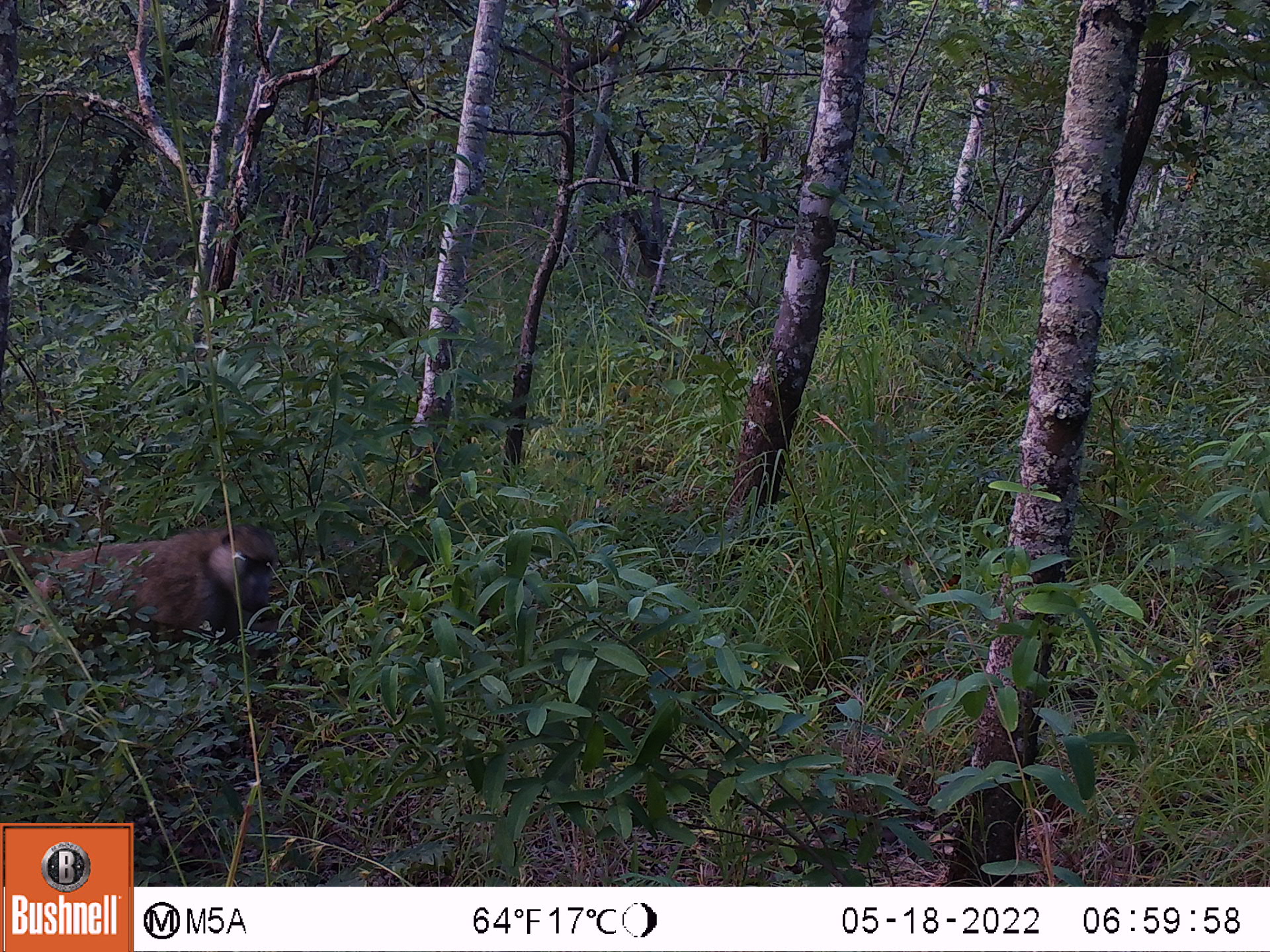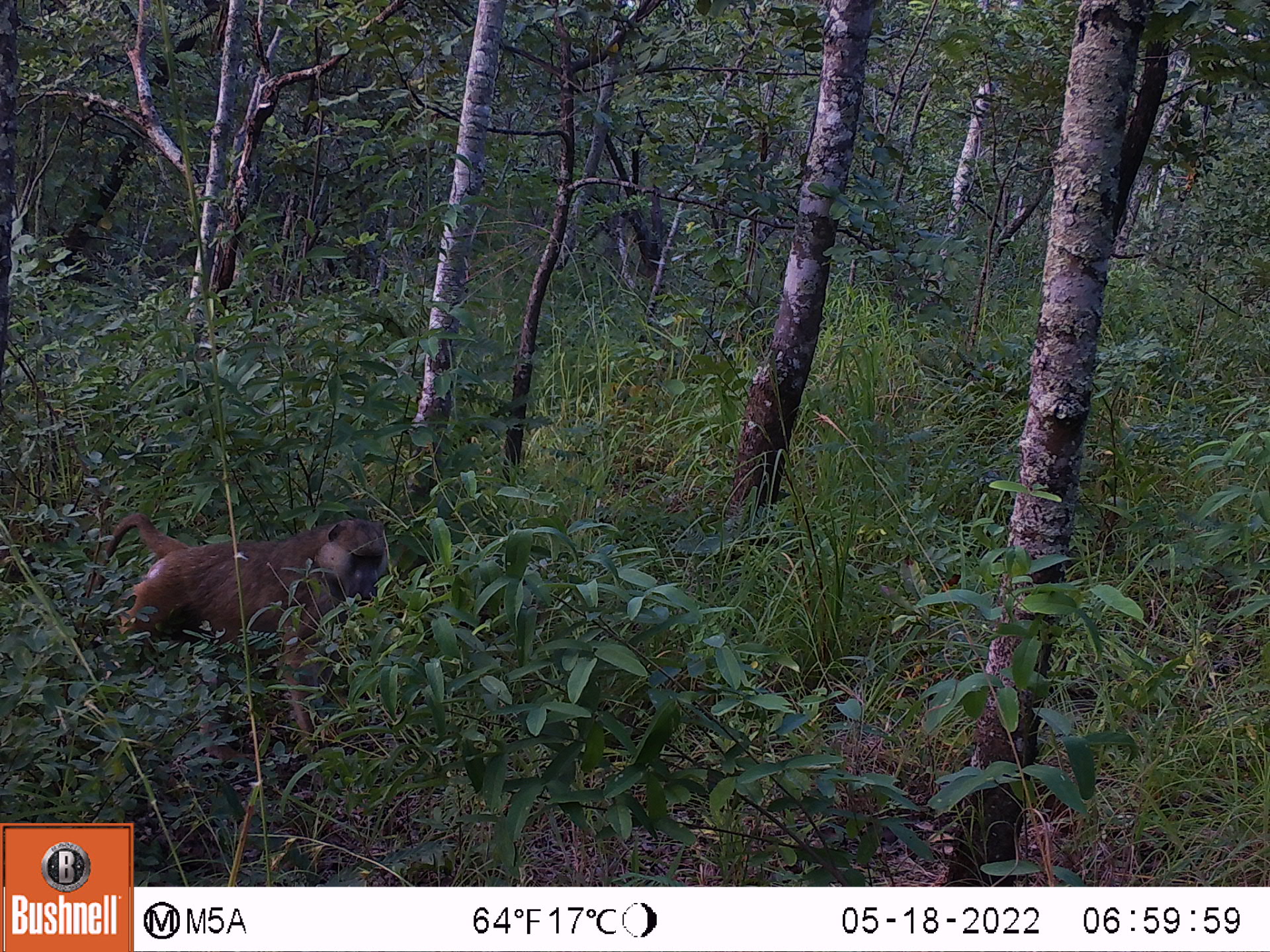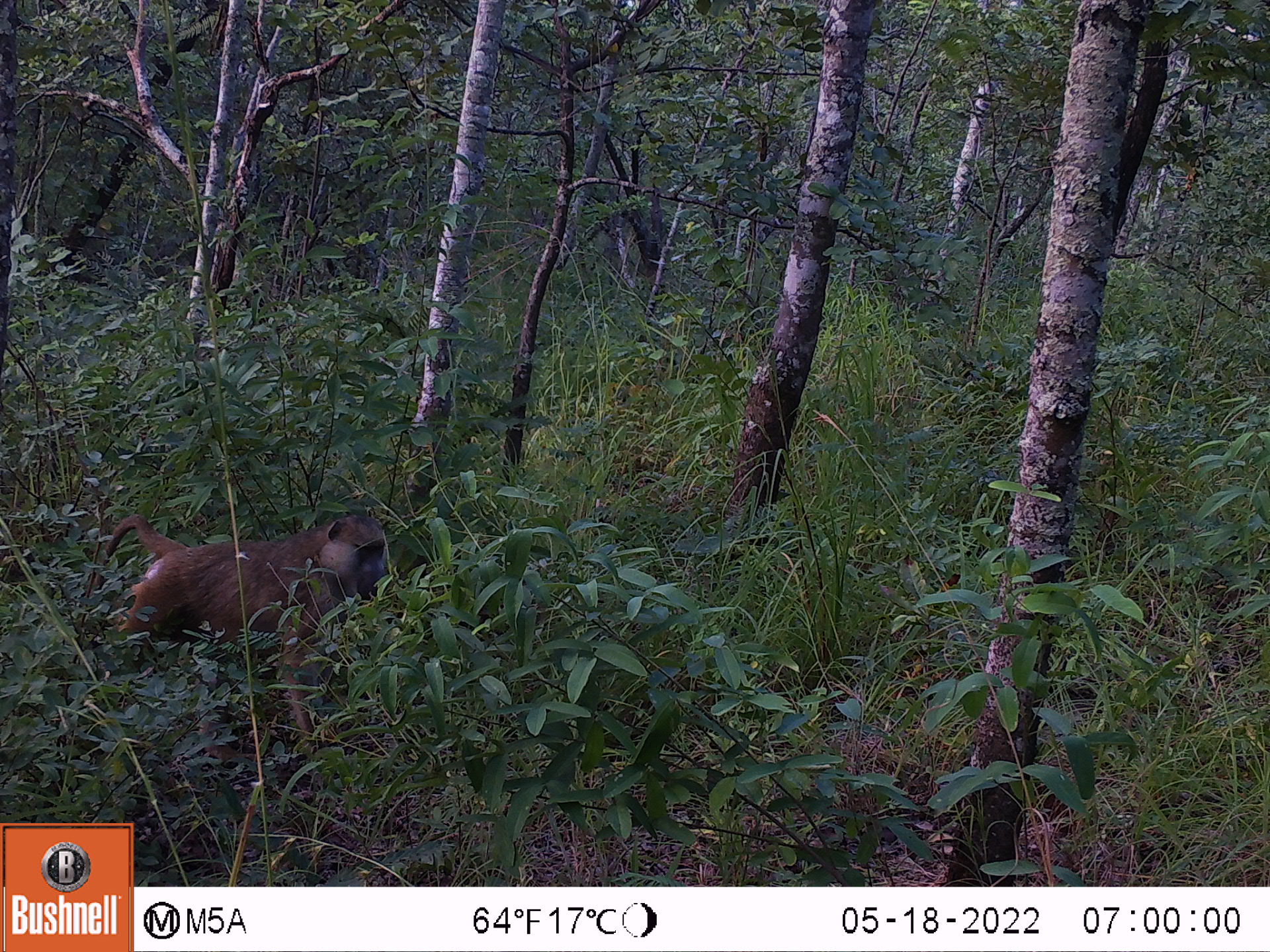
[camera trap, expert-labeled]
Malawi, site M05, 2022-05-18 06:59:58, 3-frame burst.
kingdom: Animalia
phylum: Chordata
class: Mammalia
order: Primates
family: Cercopithecidae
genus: Papio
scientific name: Papio cynocephalus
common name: yellow baboon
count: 1